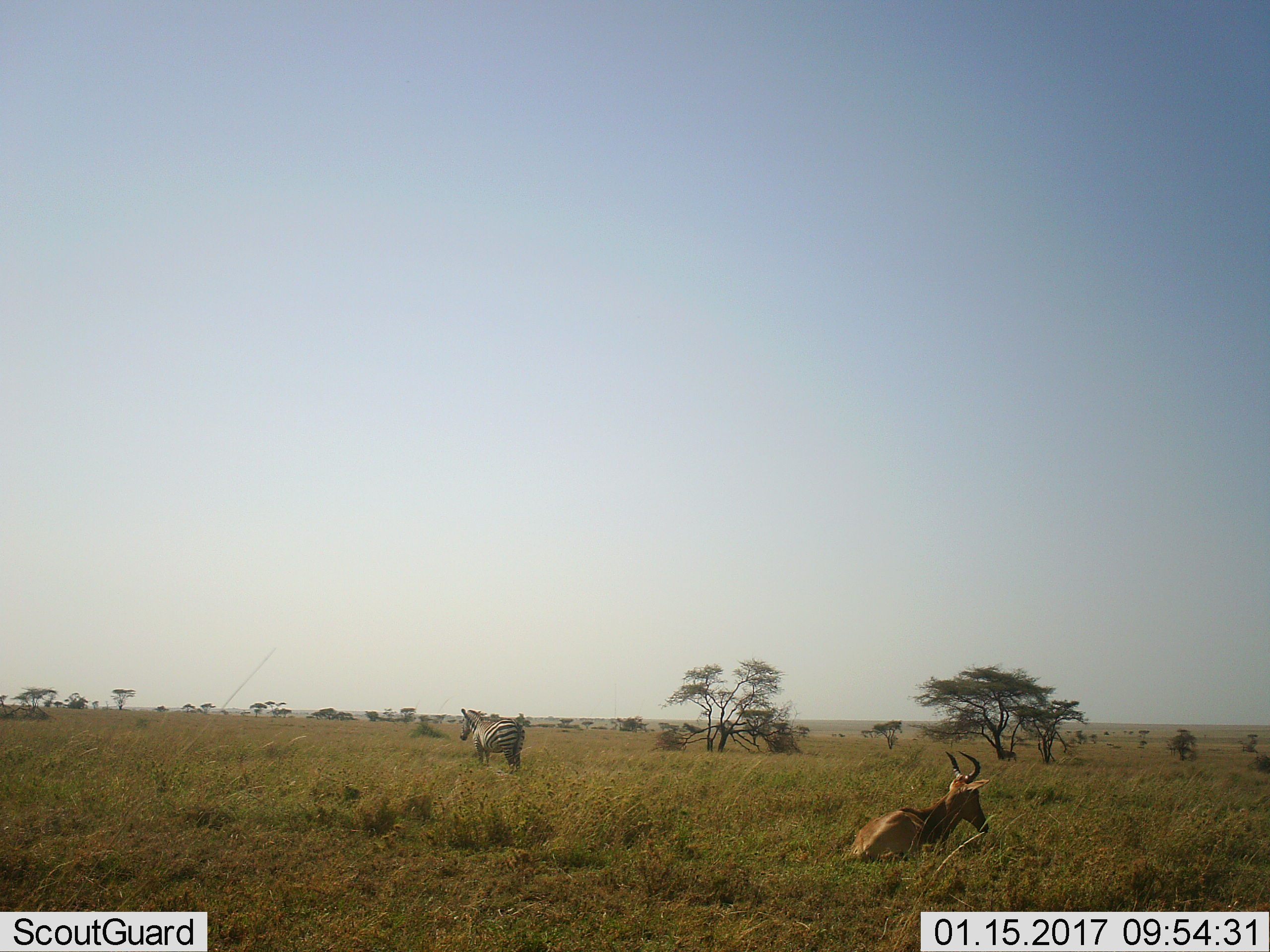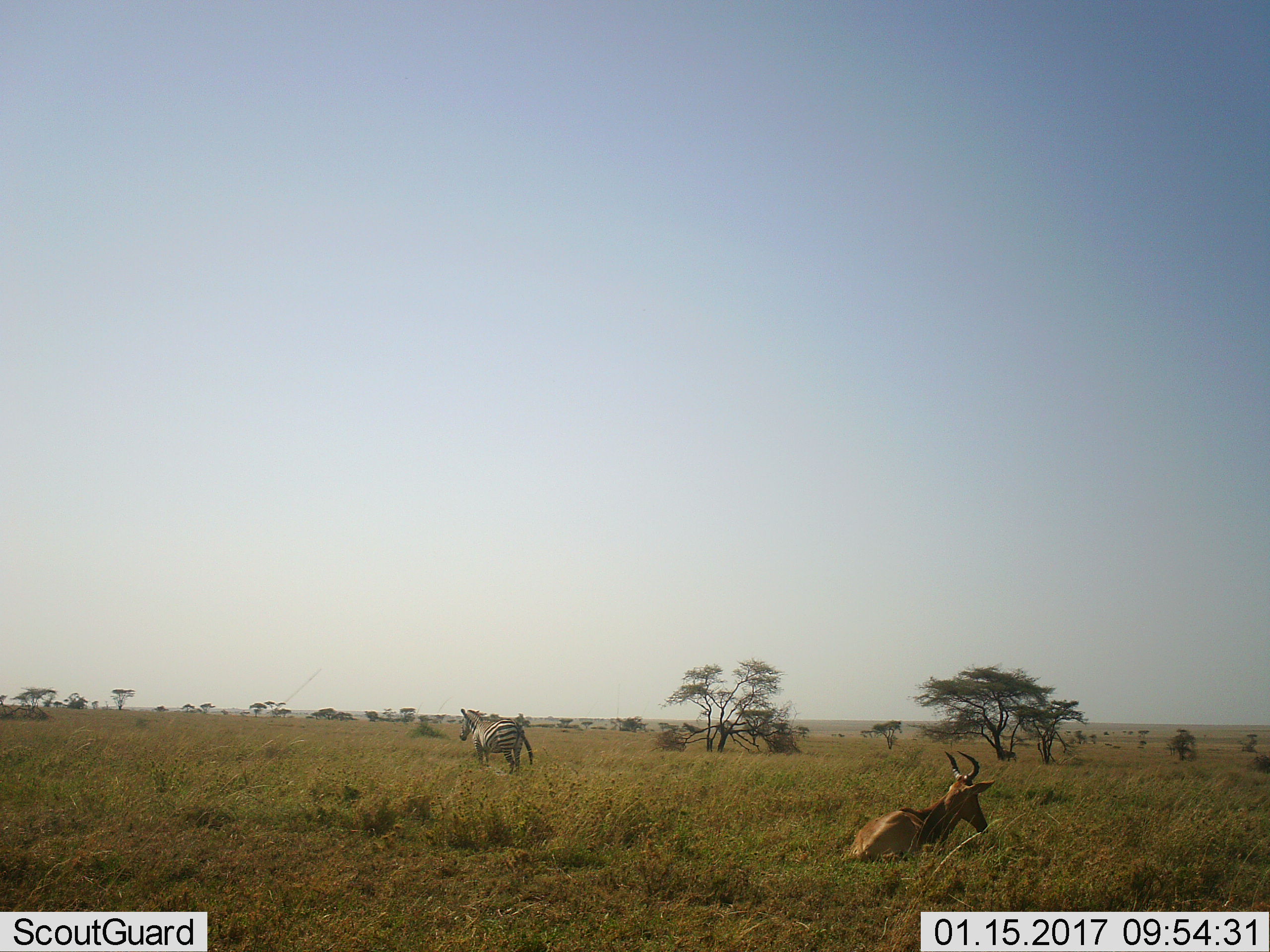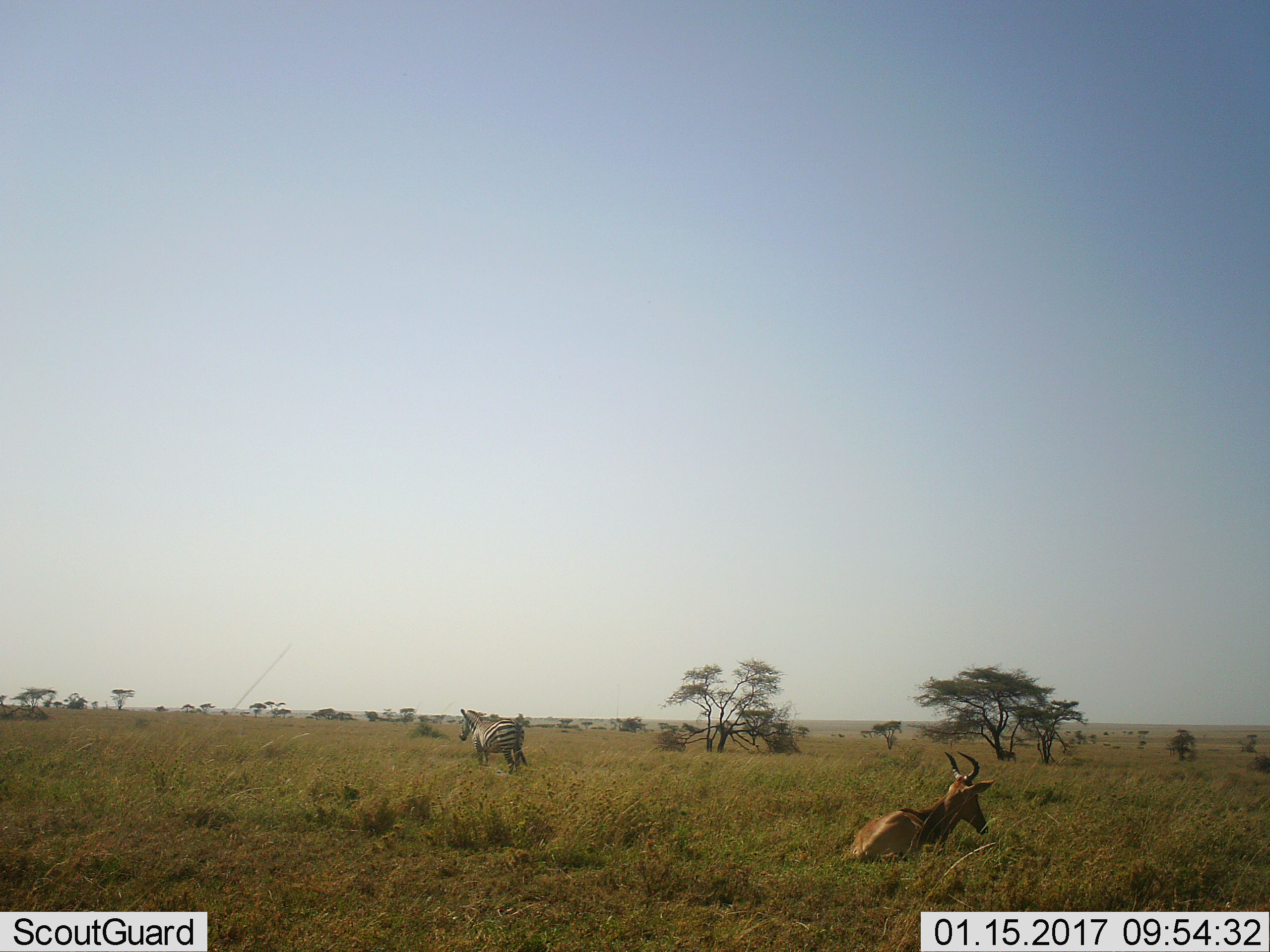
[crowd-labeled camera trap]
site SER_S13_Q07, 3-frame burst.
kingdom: Animalia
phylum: Chordata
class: Mammalia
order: Artiodactyla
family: Bovidae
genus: Alcelaphus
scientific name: Alcelaphus buselaphus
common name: hartebeest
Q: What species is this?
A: Hartebeest (Alcelaphus buselaphus).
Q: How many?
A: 1.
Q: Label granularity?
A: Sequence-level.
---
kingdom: Animalia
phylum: Chordata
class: Mammalia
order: Perissodactyla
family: Equidae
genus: Equus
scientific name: Equus quagga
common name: plains zebra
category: zebraplains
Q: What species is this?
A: Zebraplains (plains zebra) (Equus quagga).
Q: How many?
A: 1.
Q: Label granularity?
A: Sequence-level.